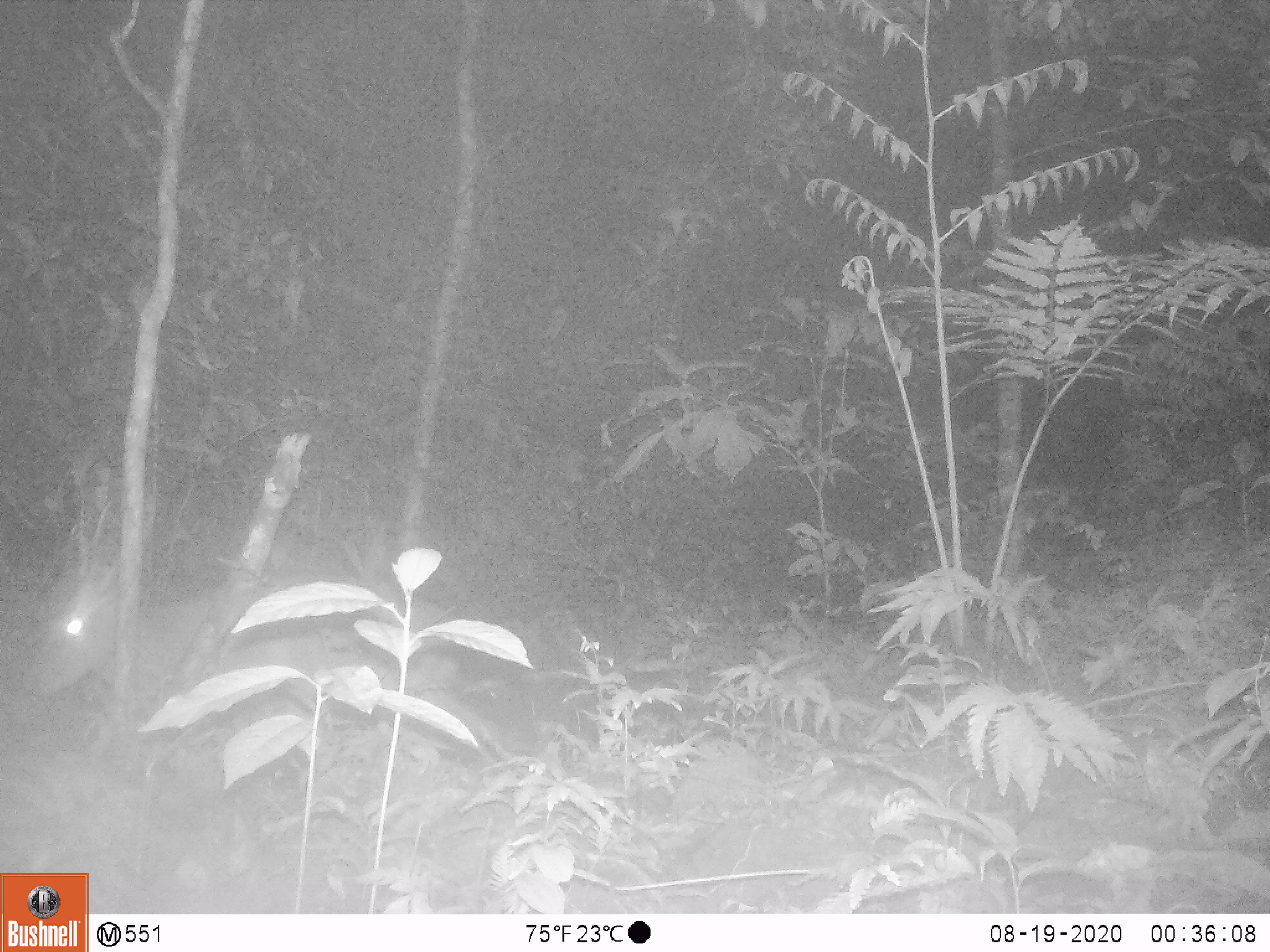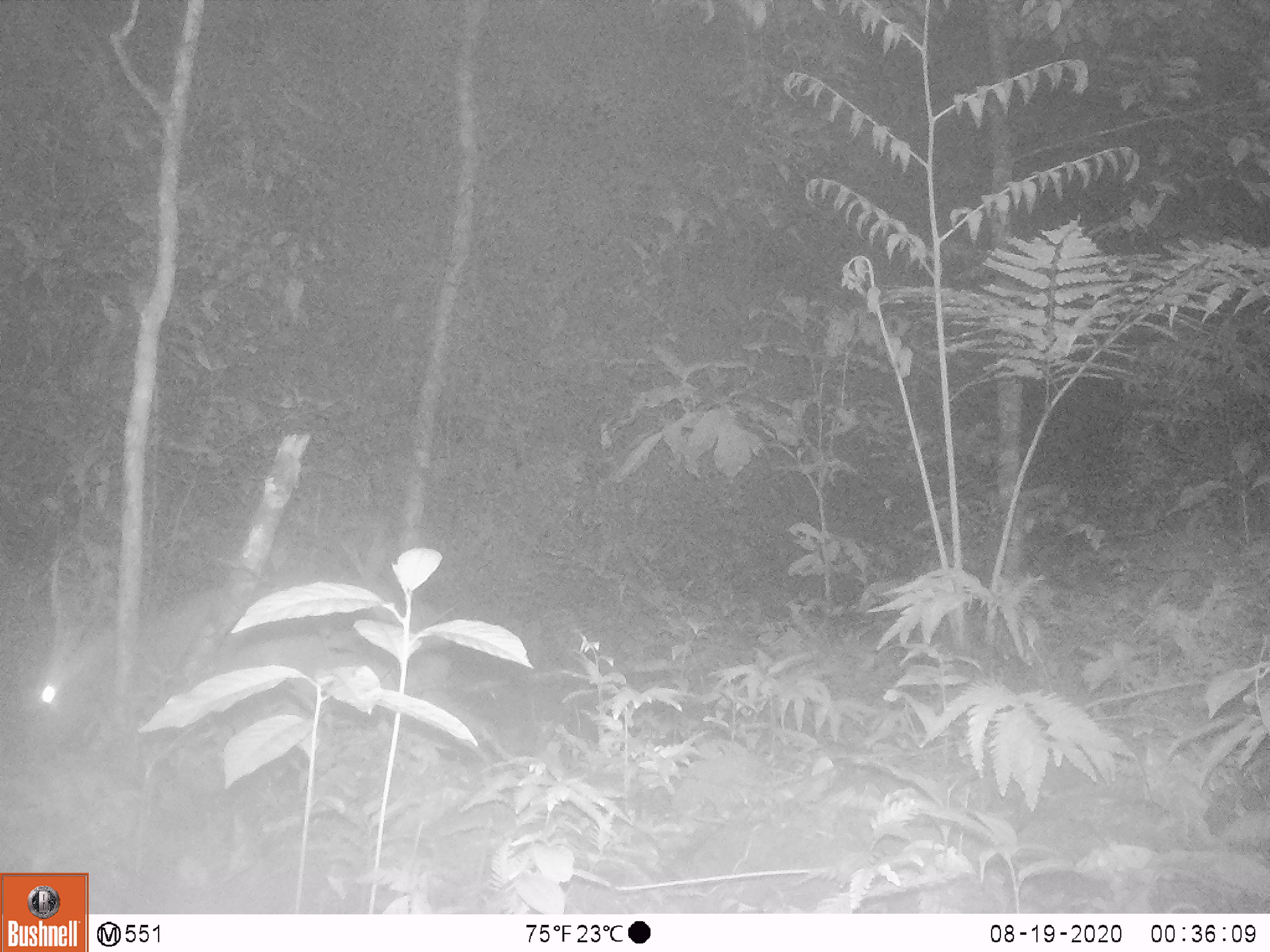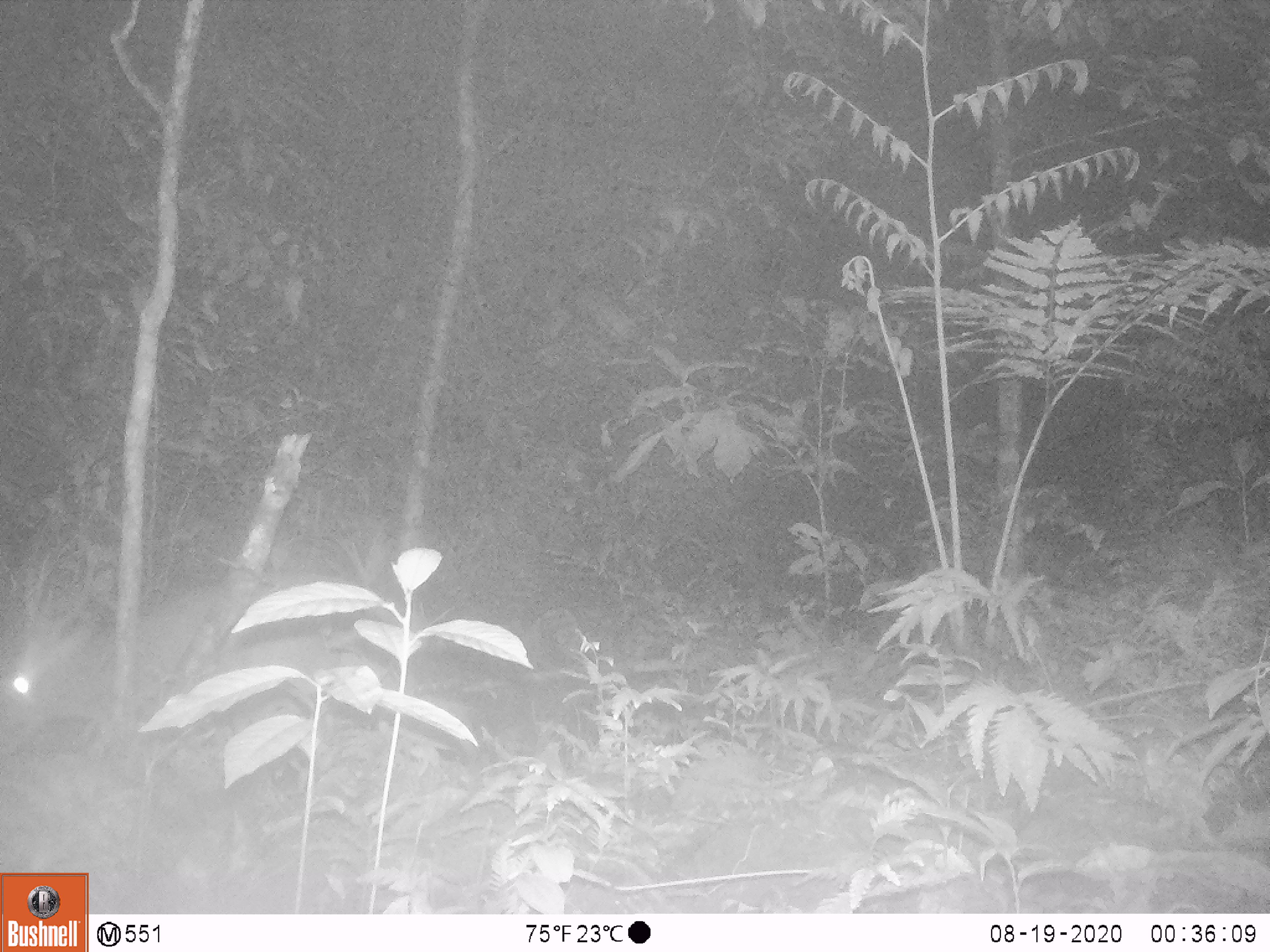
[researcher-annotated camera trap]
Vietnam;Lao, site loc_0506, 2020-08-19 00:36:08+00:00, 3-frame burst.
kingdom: Animalia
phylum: Chordata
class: Mammalia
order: Artiodactyla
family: Cervidae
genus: Muntiacus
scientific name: Muntiacus vuquangensis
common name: large-antlered muntjac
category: large antlered muntjac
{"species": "large antlered muntjac (large-antlered muntjac) (Muntiacus vuquangensis)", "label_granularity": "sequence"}